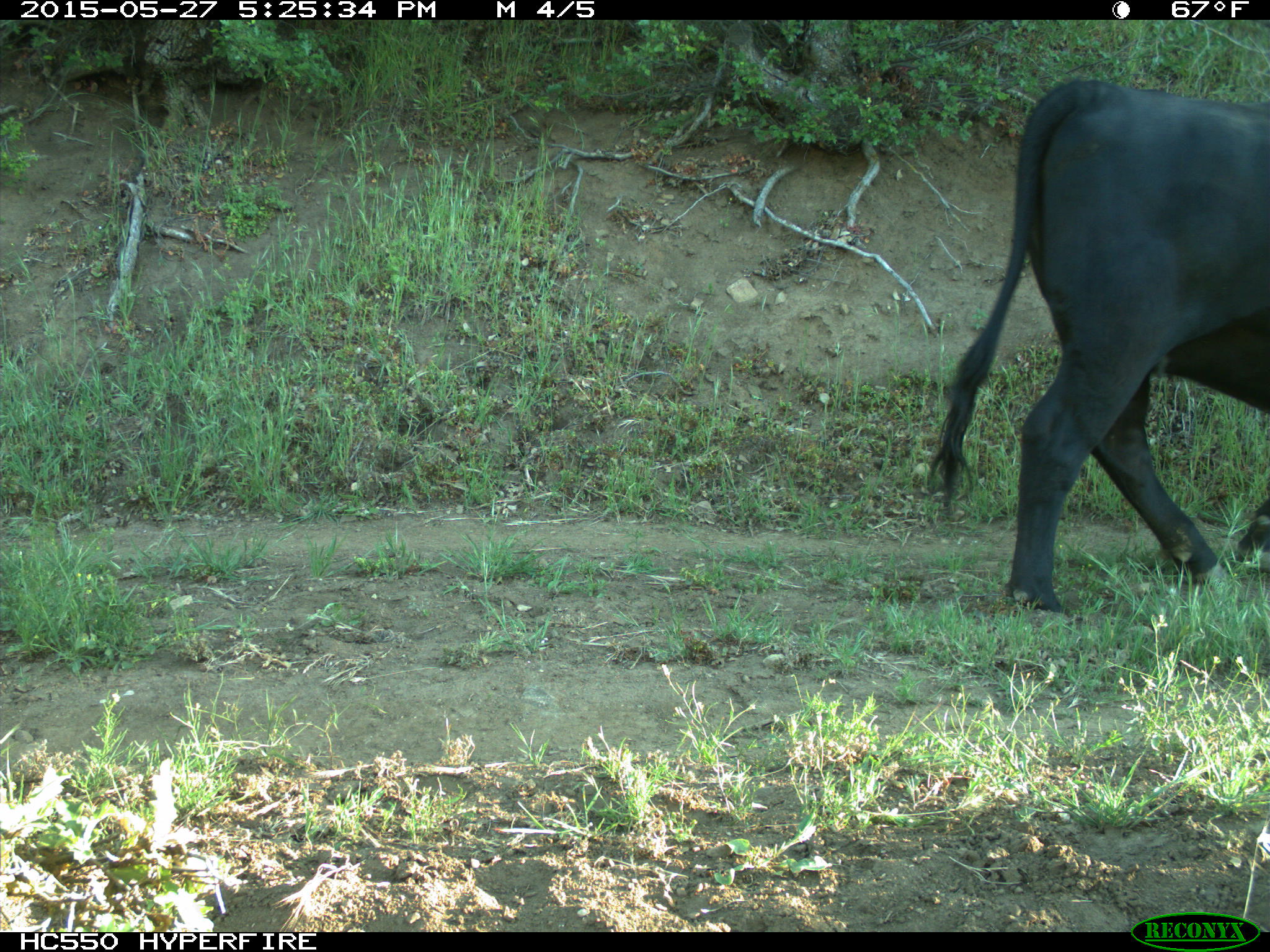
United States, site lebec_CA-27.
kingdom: Animalia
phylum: Chordata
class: Mammalia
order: Artiodactyla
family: Bovidae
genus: Bos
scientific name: Bos taurus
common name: domestic cow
Bos taurus (domestic cow).